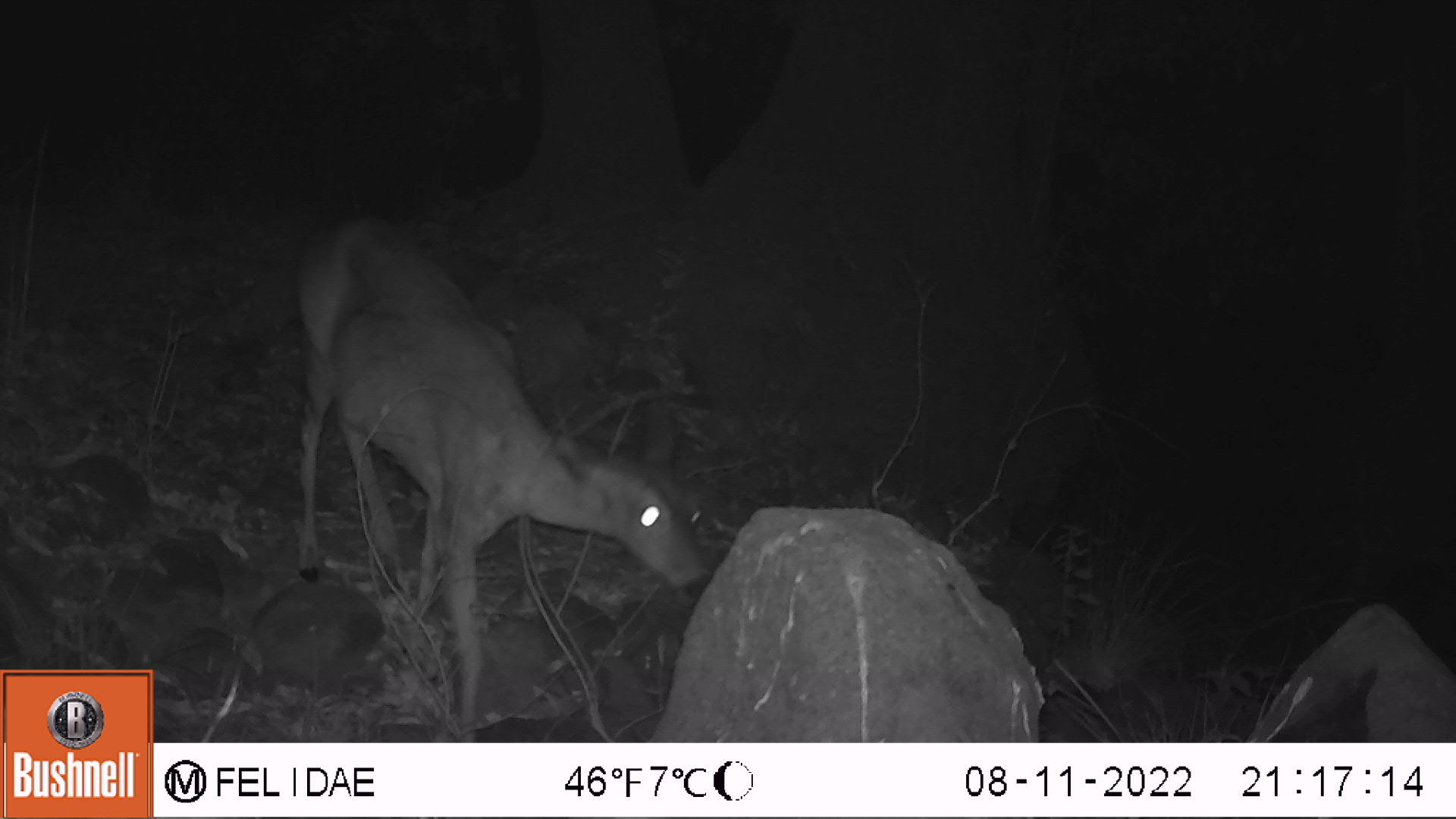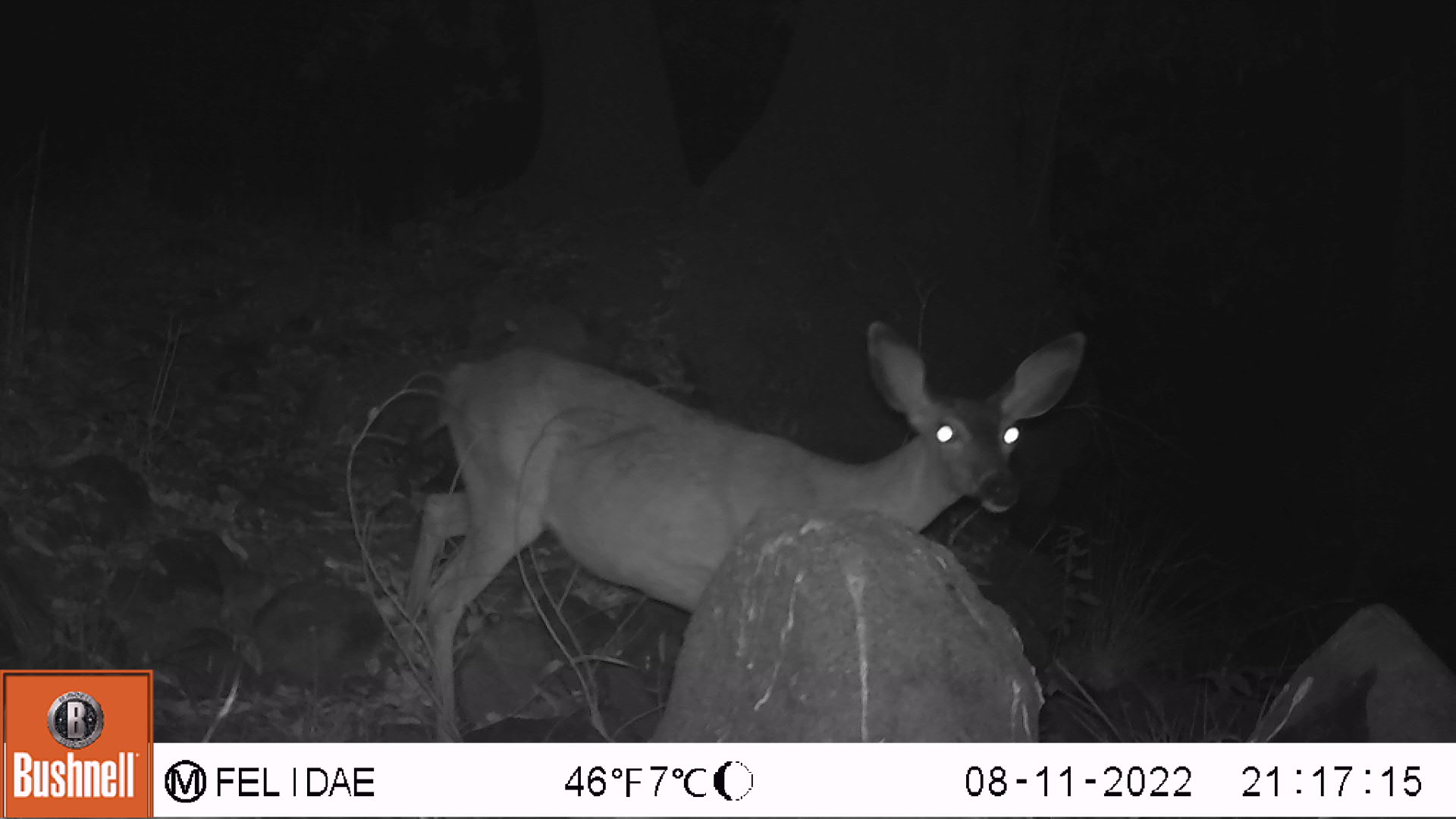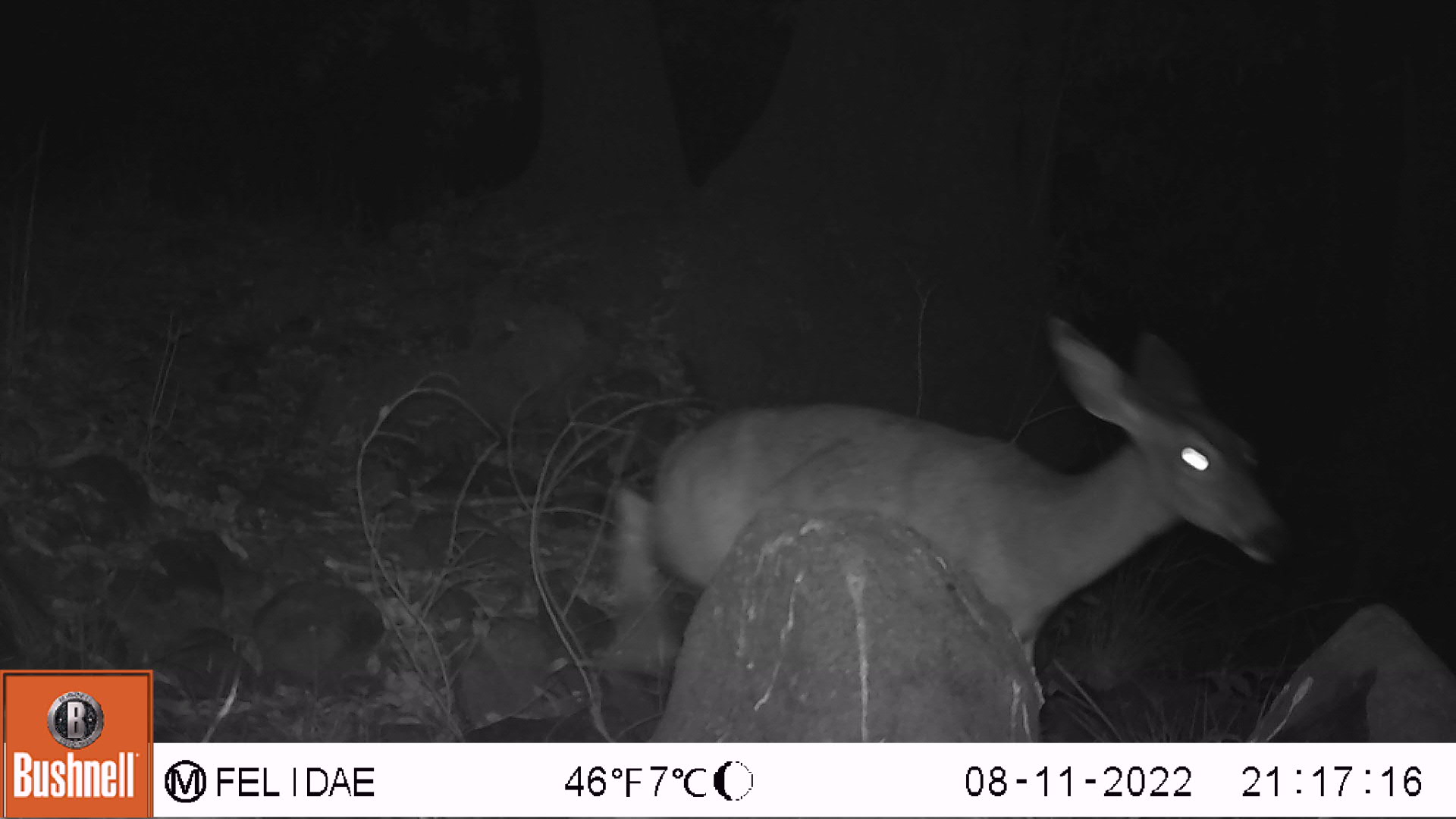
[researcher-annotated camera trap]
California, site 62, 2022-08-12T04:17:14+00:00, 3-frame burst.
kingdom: Animalia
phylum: Chordata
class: Mammalia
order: Artiodactyla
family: Cervidae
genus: Odocoileus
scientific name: Odocoileus hemionus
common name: mule deer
Mule deer (Odocoileus hemionus).